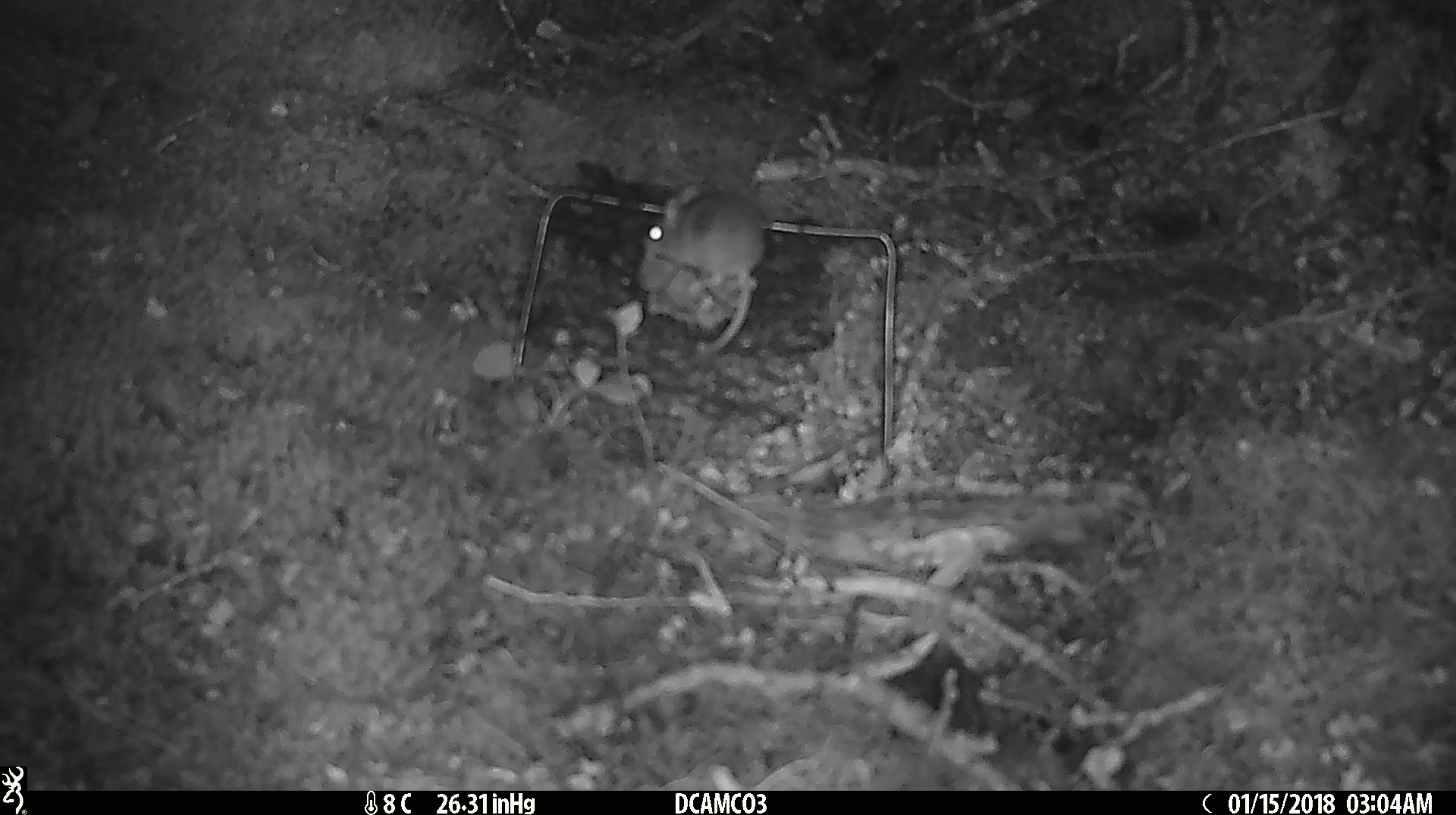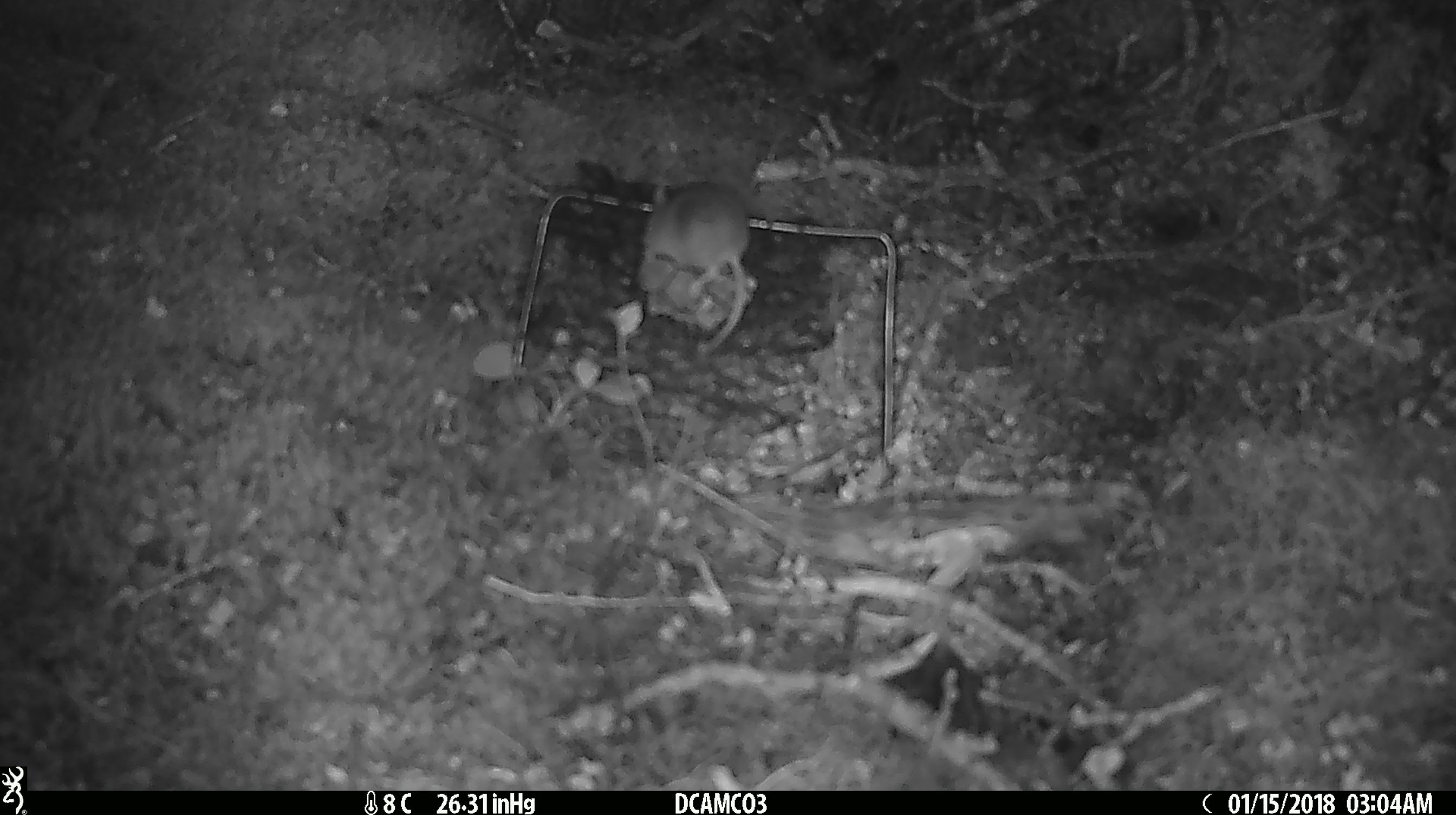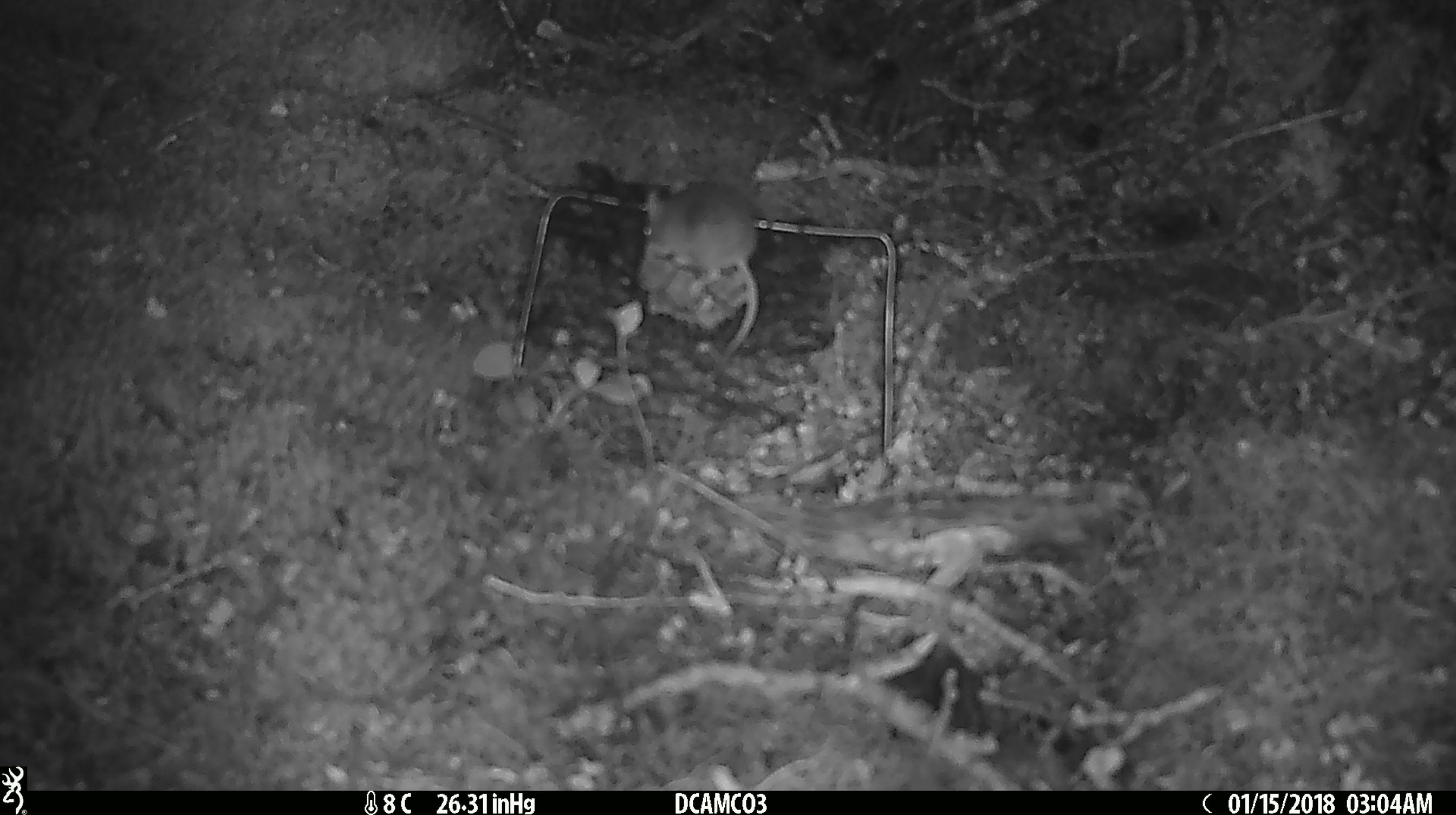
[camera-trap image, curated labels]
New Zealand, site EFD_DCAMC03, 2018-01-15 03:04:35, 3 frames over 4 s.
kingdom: Animalia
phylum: Chordata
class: Mammalia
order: Rodentia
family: Muridae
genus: Mus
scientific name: Mus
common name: mouse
Mouse (Mus).